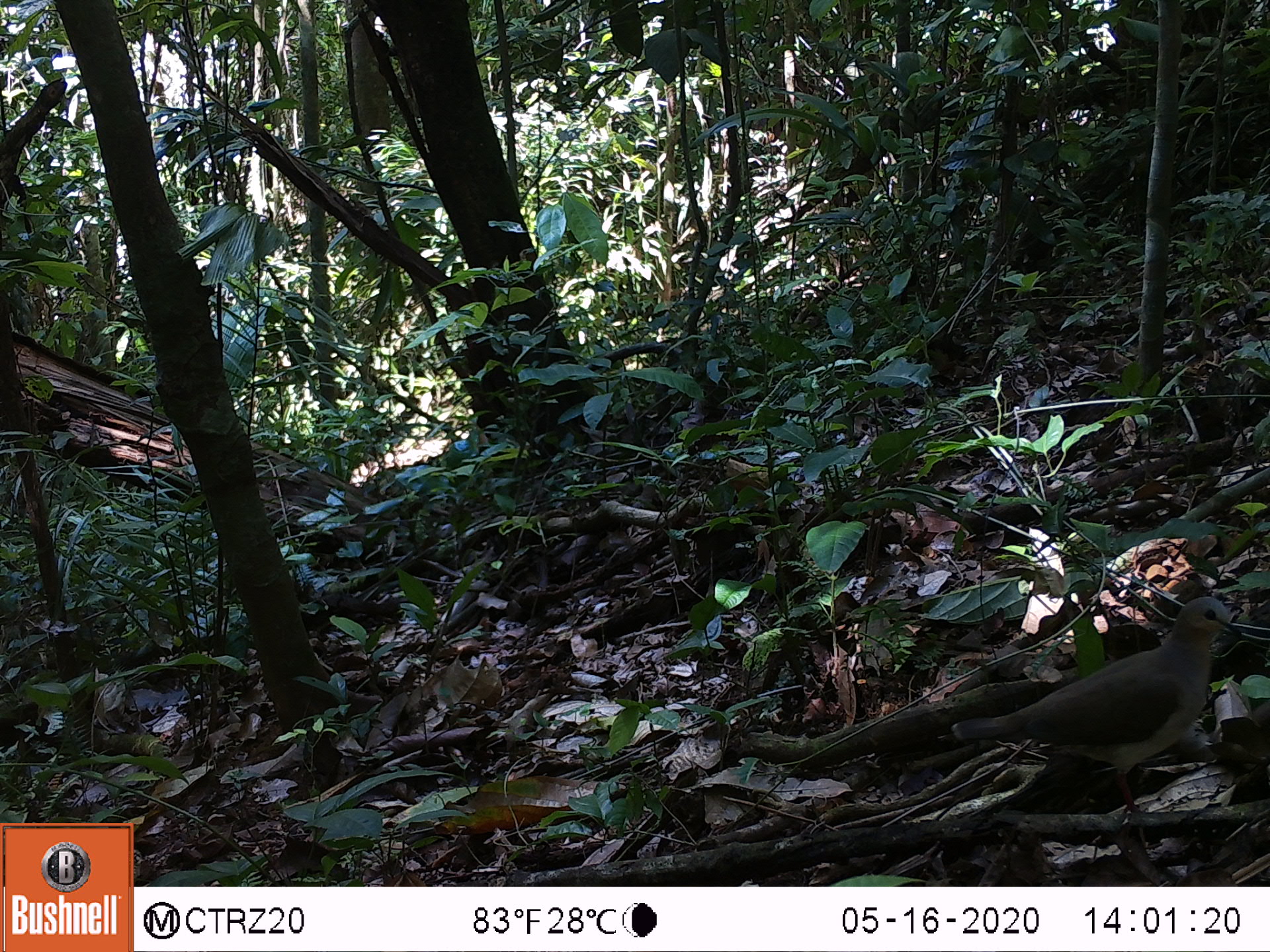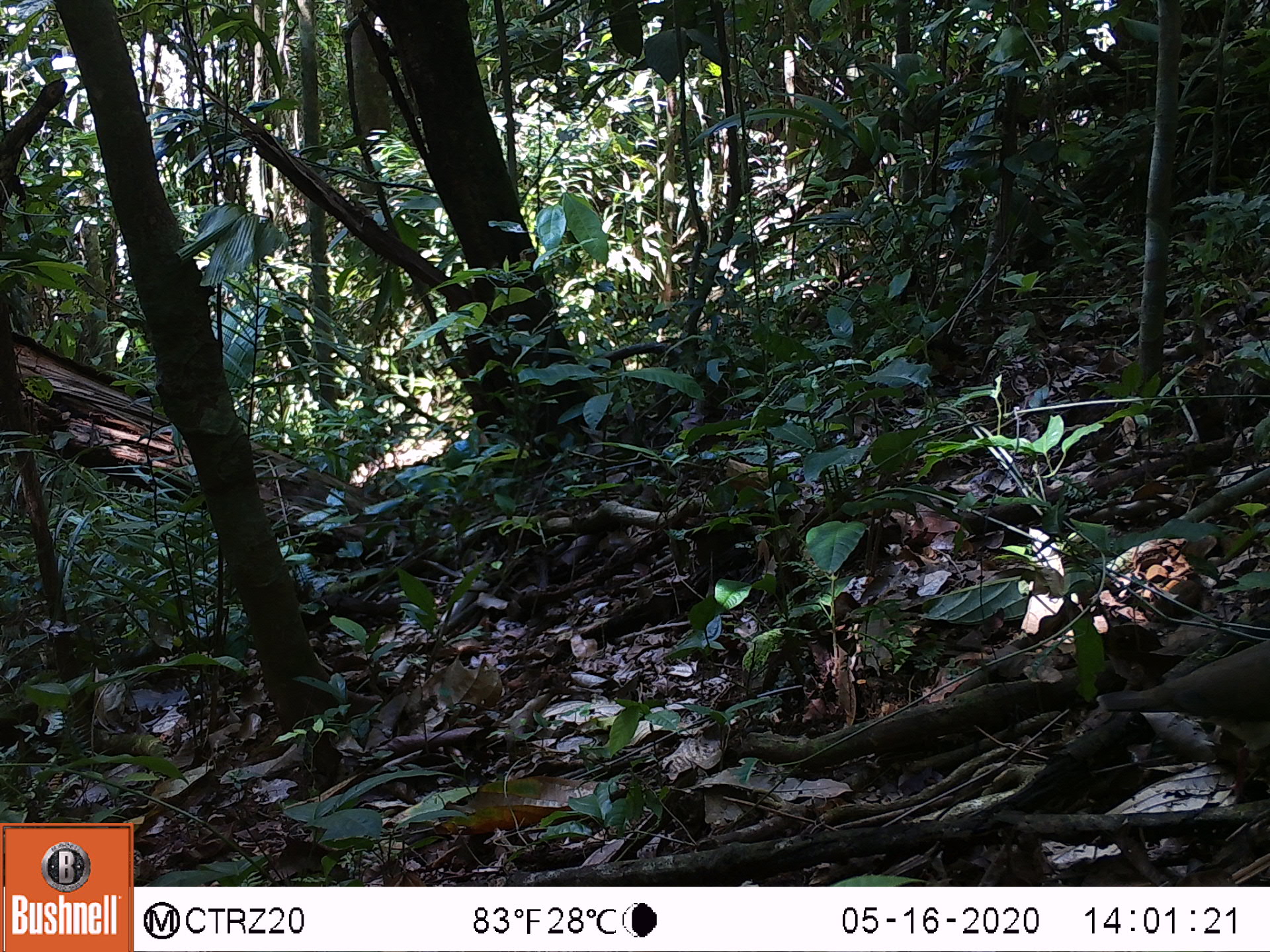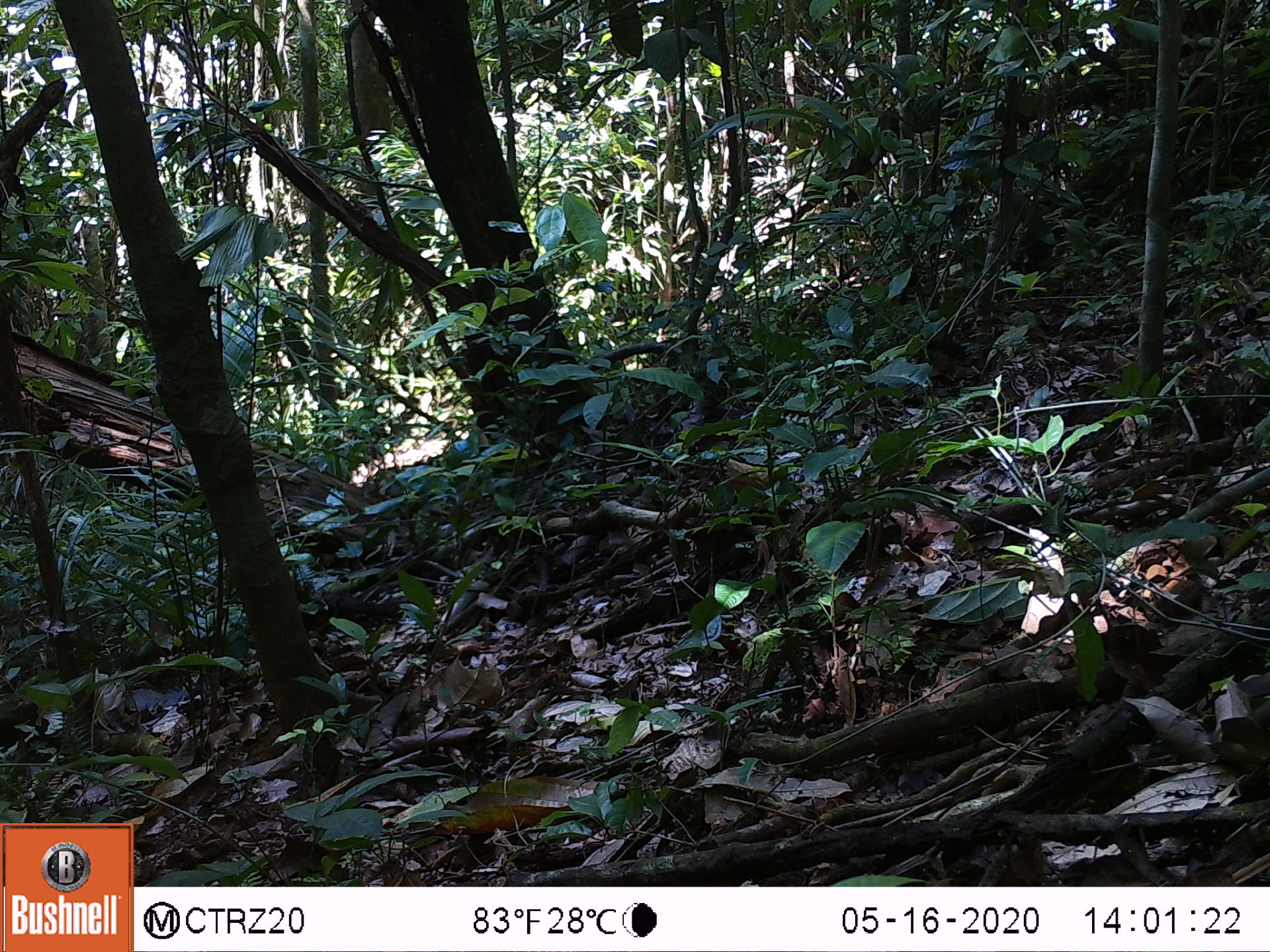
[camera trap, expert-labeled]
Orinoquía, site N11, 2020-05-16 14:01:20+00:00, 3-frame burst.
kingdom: Animalia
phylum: Chordata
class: Aves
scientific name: Aves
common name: bird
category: unknown bird